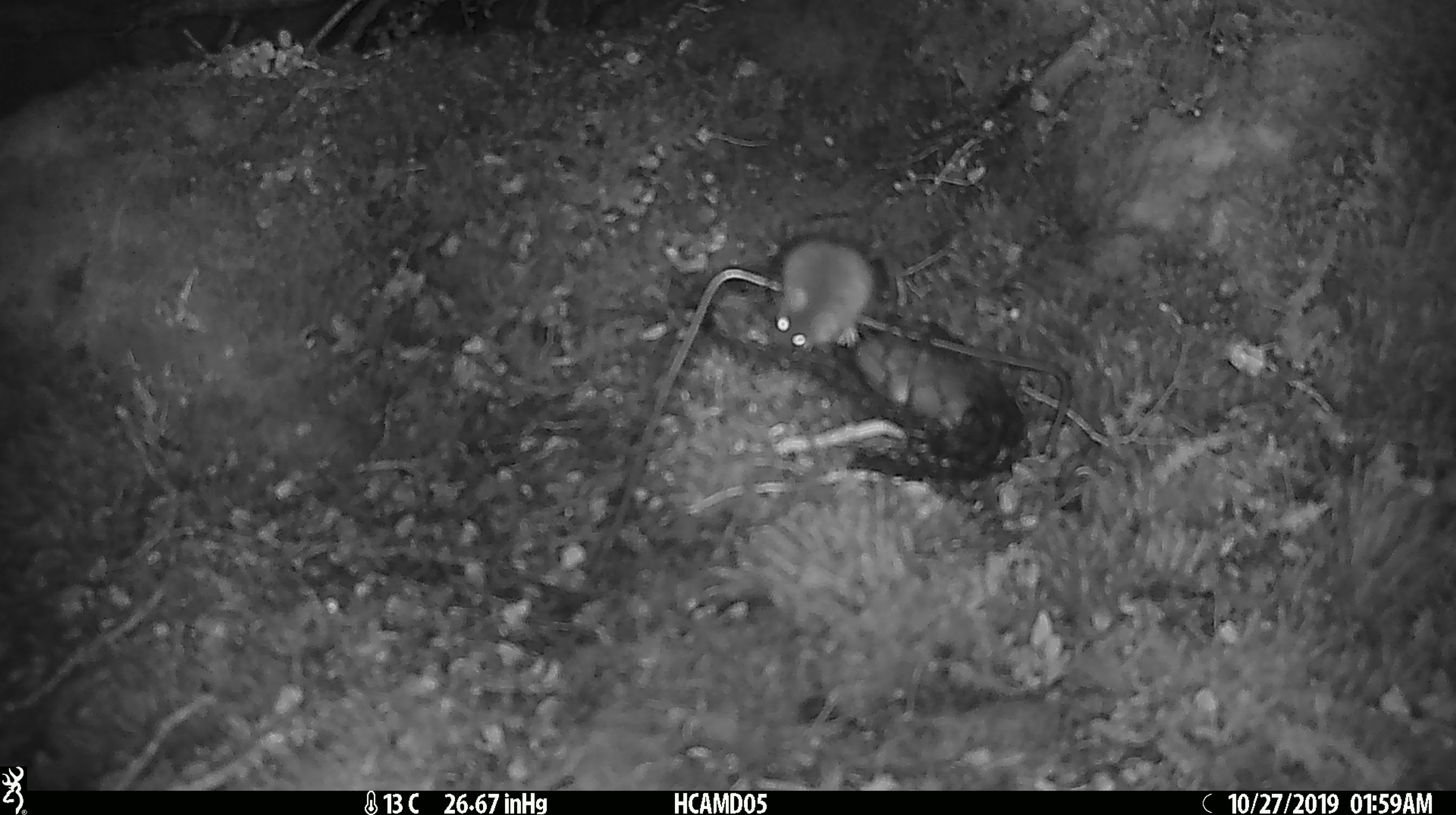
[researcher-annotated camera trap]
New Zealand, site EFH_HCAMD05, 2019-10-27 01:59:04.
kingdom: Animalia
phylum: Chordata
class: Mammalia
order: Rodentia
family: Muridae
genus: Mus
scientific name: Mus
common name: mouse